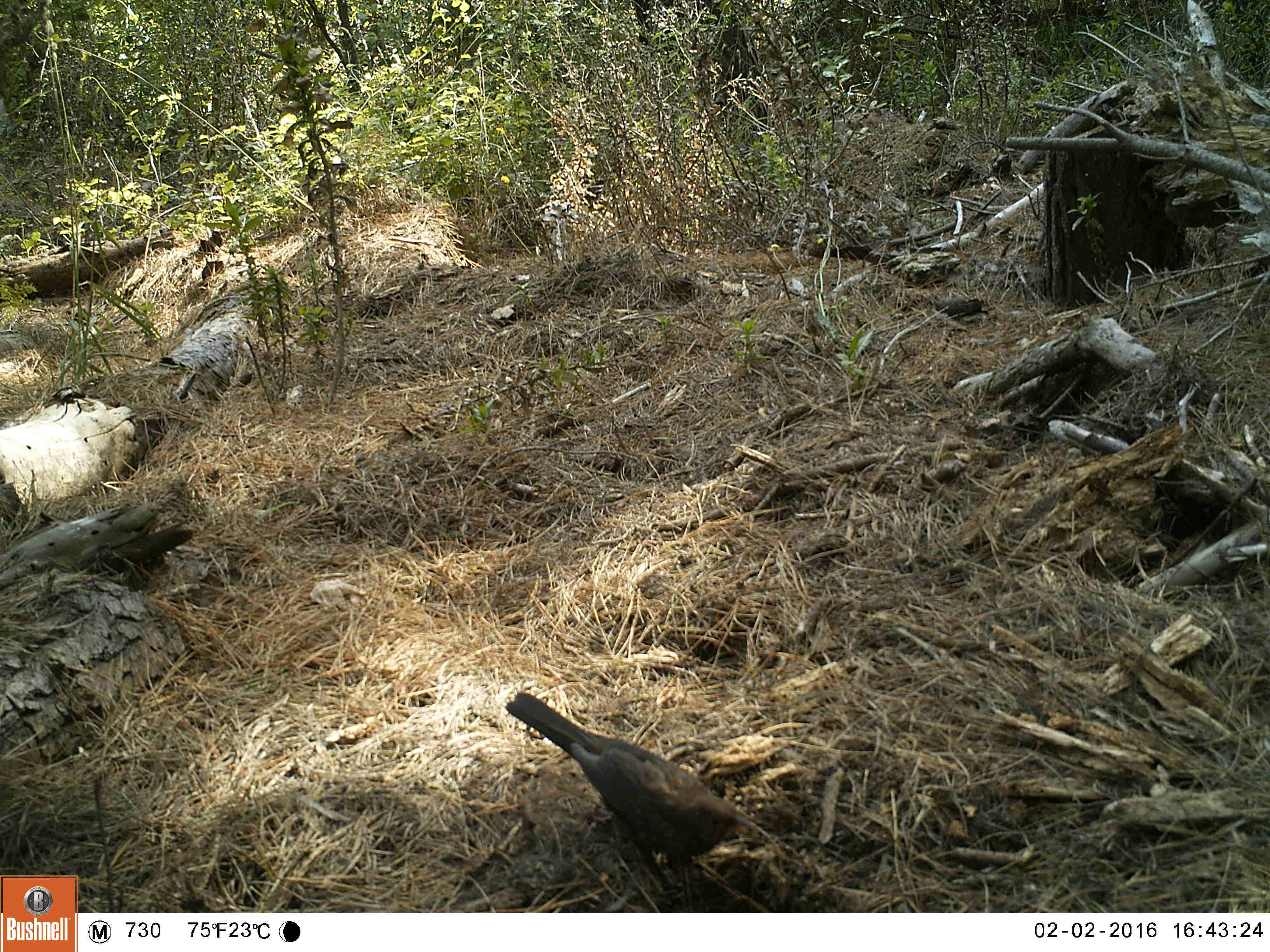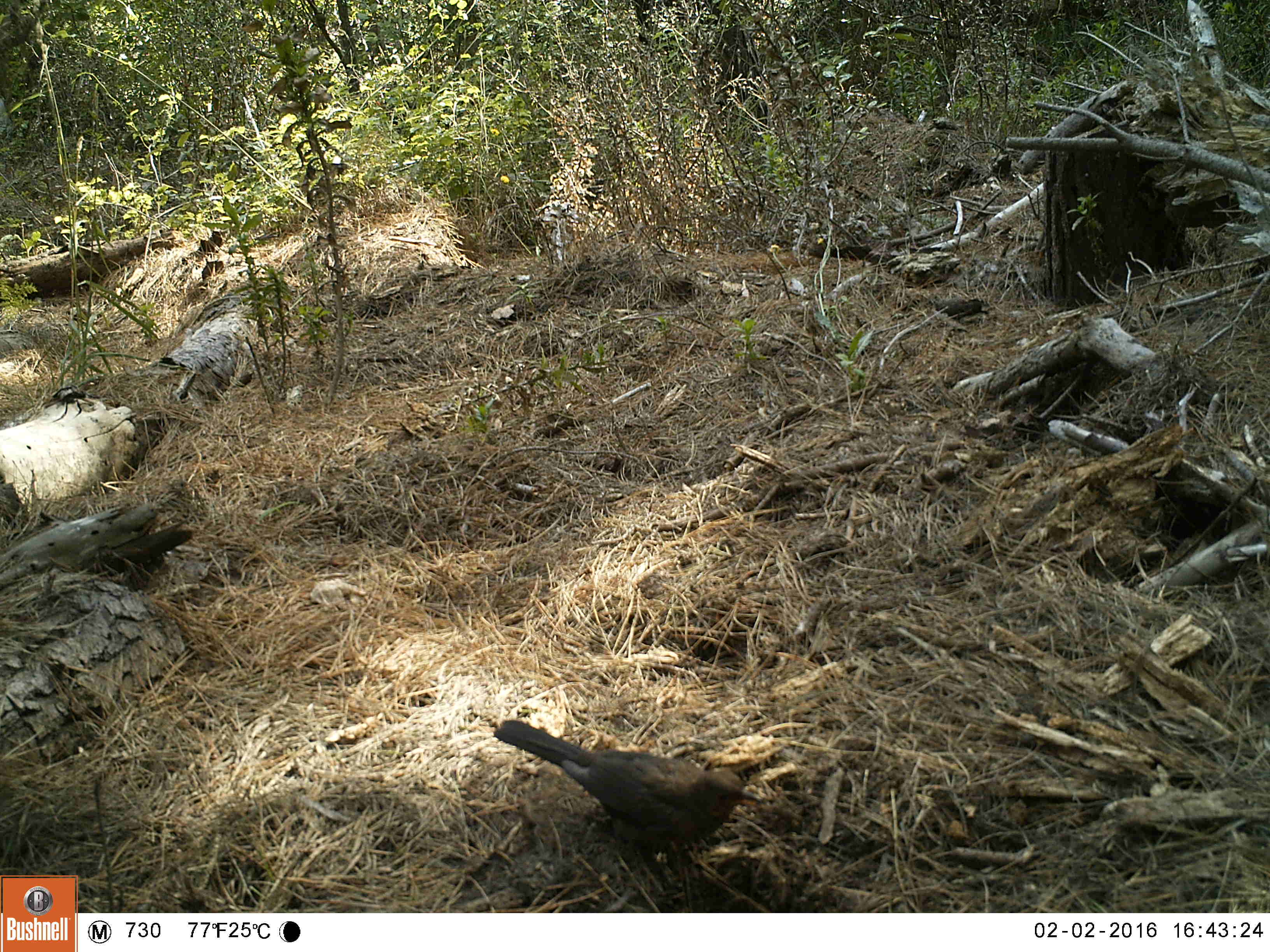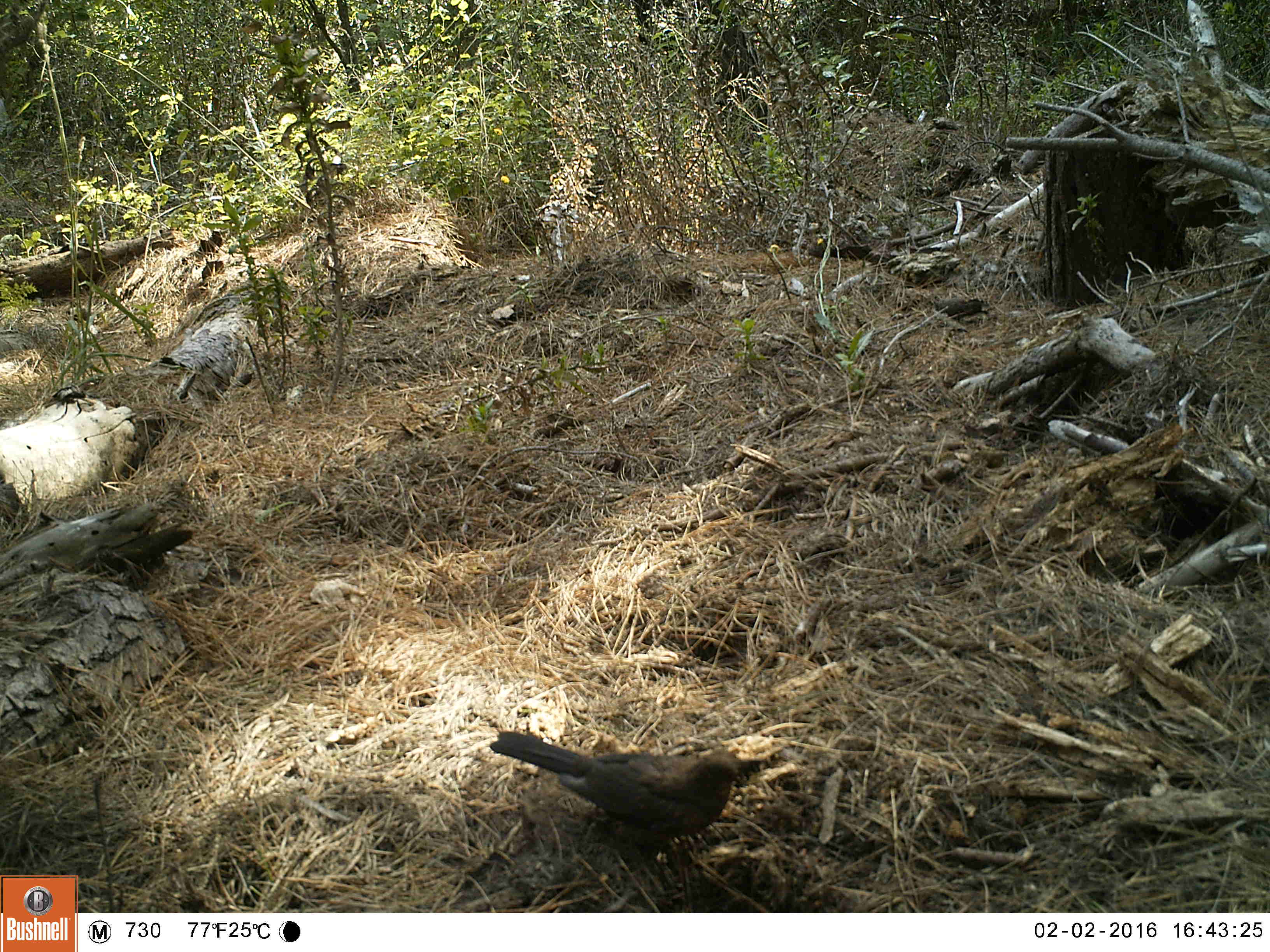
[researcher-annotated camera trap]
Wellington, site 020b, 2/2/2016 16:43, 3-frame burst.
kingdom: Animalia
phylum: Chordata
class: Aves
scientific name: Aves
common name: bird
Bird (Aves).